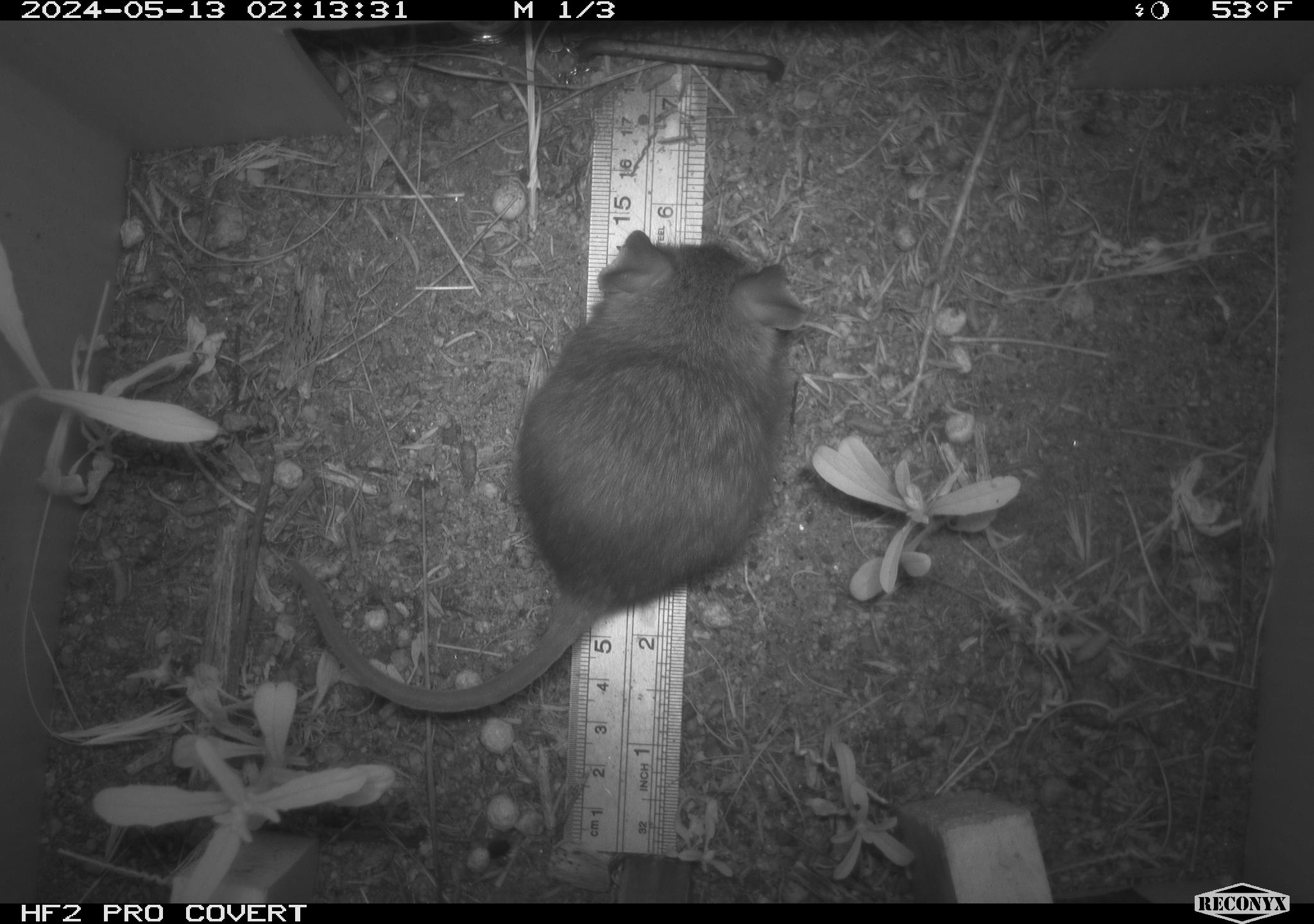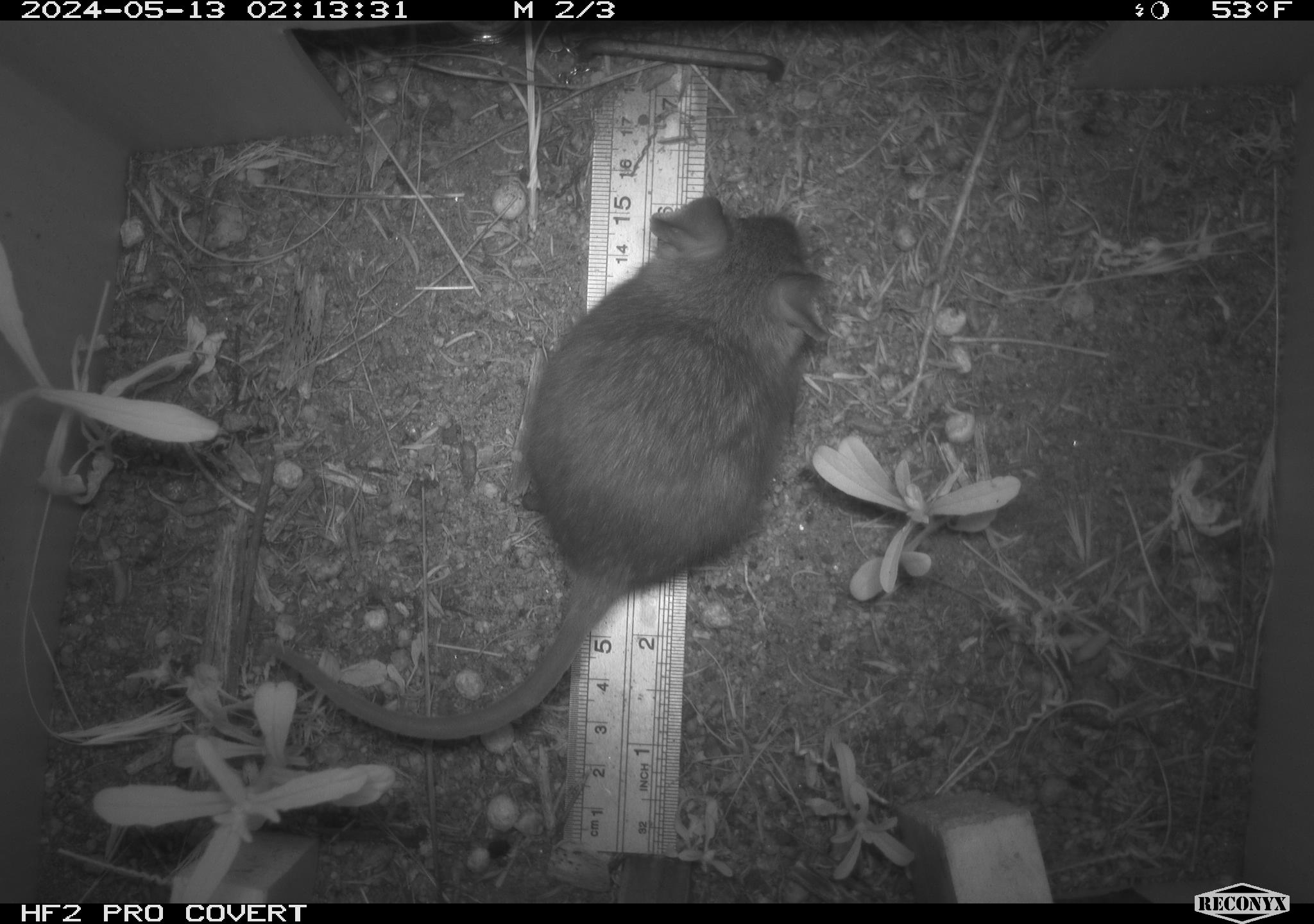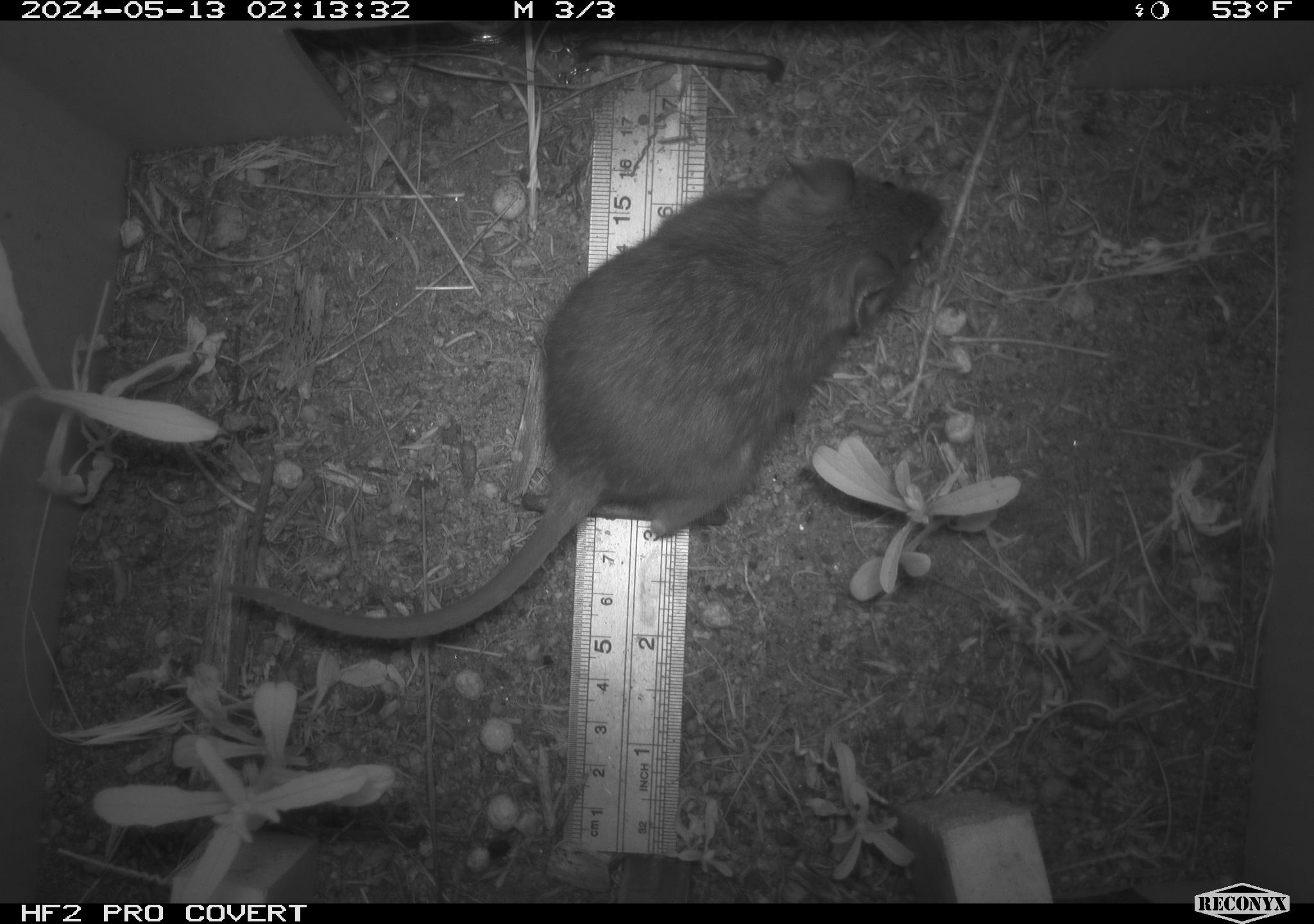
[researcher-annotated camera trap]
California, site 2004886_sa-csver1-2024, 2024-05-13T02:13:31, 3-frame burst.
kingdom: Animalia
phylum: Chordata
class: Mammalia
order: Rodentia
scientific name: Rodentia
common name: rodent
Rodent (Rodentia).